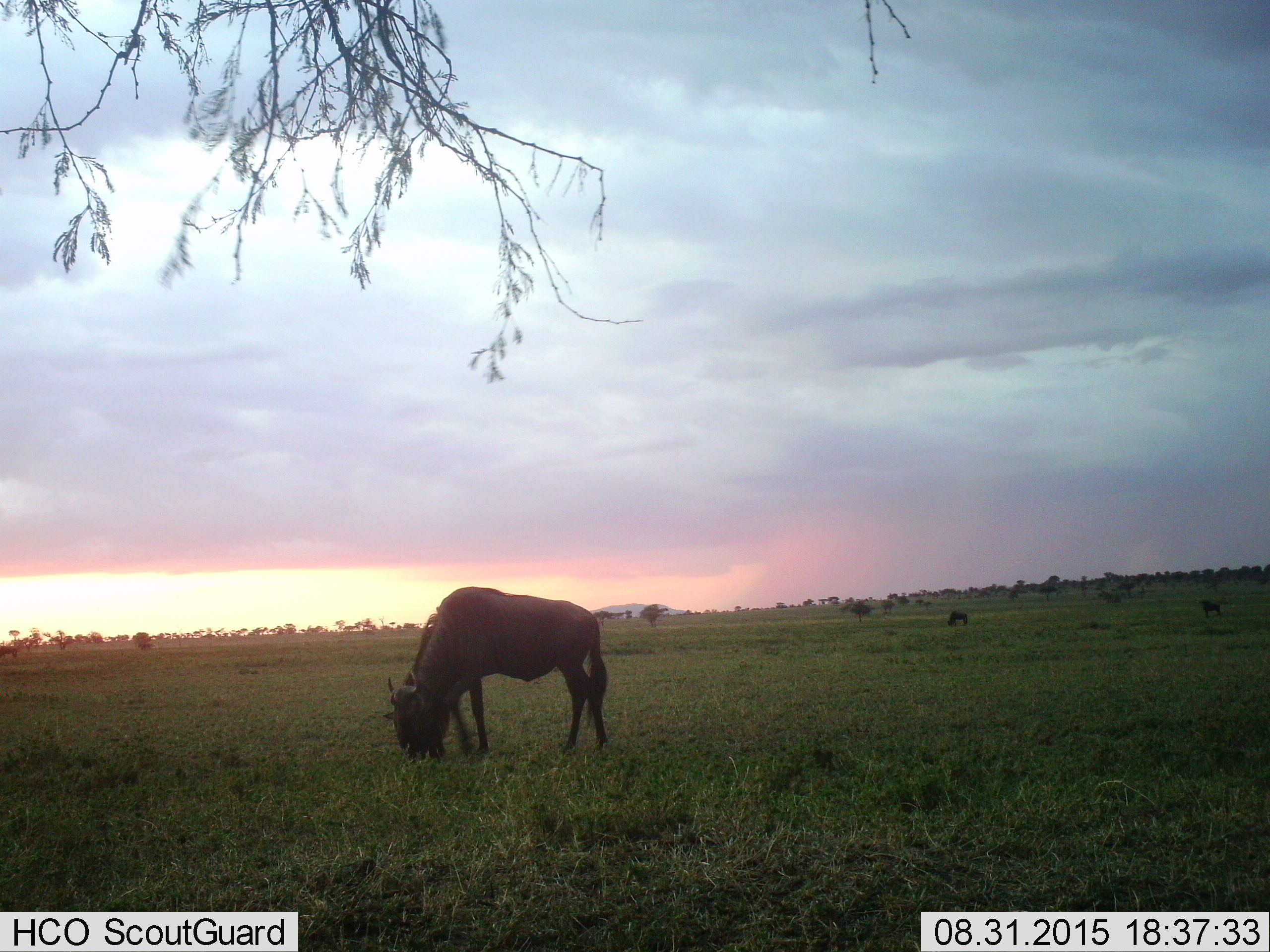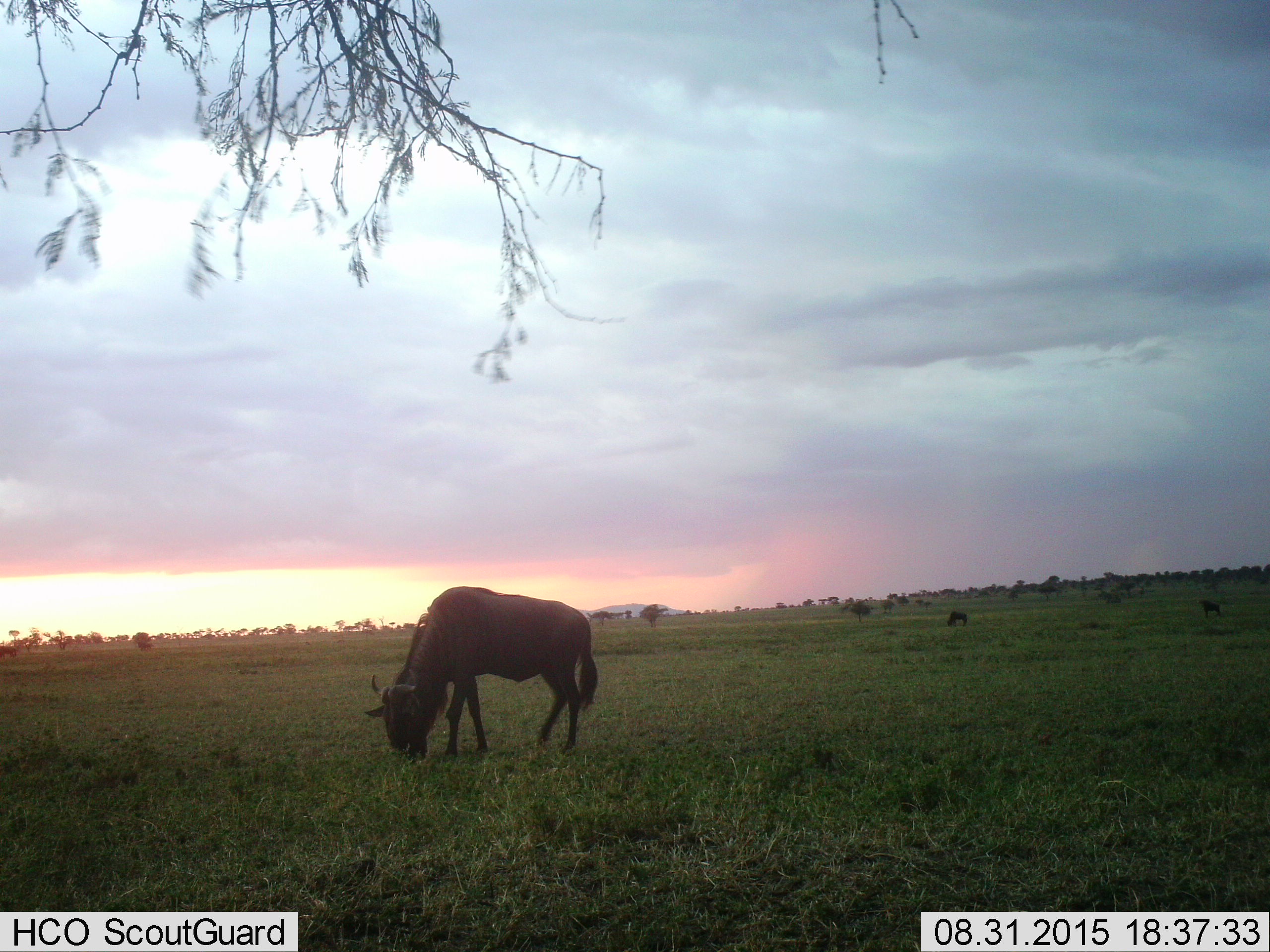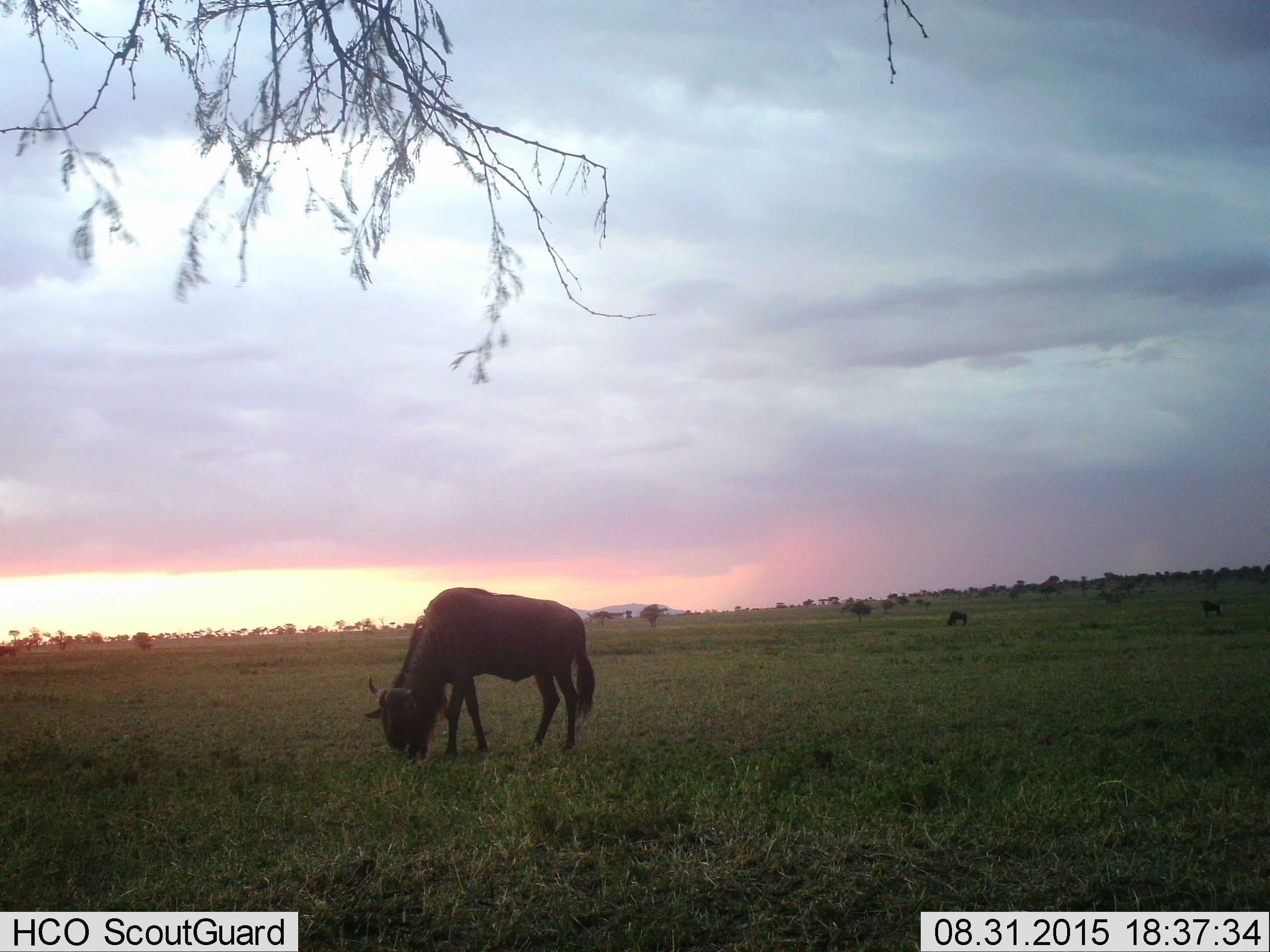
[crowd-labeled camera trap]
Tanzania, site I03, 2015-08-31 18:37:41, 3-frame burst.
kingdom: Animalia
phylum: Chordata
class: Mammalia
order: Artiodactyla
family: Bovidae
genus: Connochaetes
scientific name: Connochaetes taurinus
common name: blue wildebeest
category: wildebeest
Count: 3.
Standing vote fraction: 30%.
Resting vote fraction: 0%.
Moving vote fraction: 40%.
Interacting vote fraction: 0%.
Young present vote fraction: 0%.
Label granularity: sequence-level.